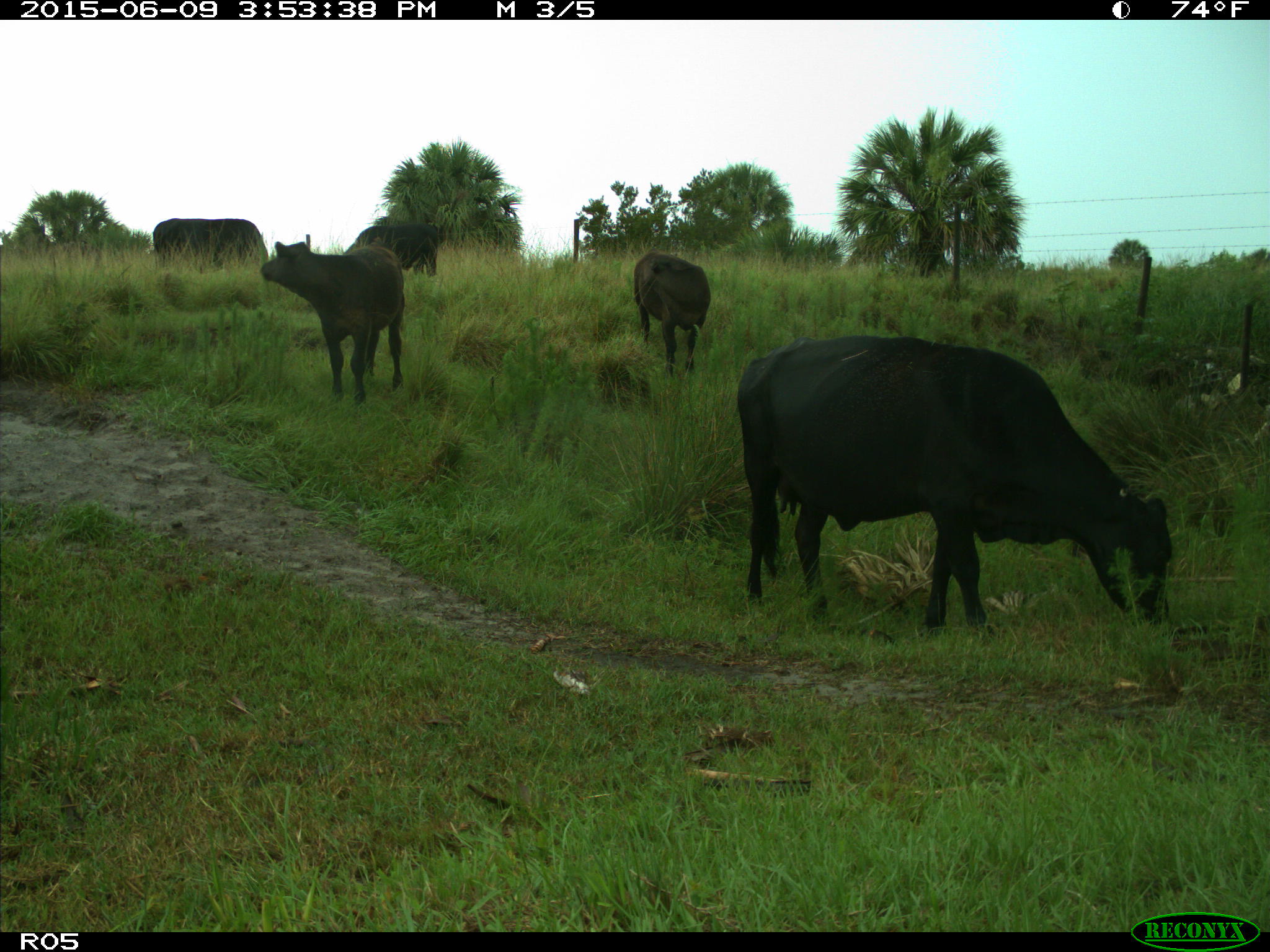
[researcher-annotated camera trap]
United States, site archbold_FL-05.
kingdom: Animalia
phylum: Chordata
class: Mammalia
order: Artiodactyla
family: Bovidae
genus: Bos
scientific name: Bos taurus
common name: domestic cow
Bos taurus (domestic cow).